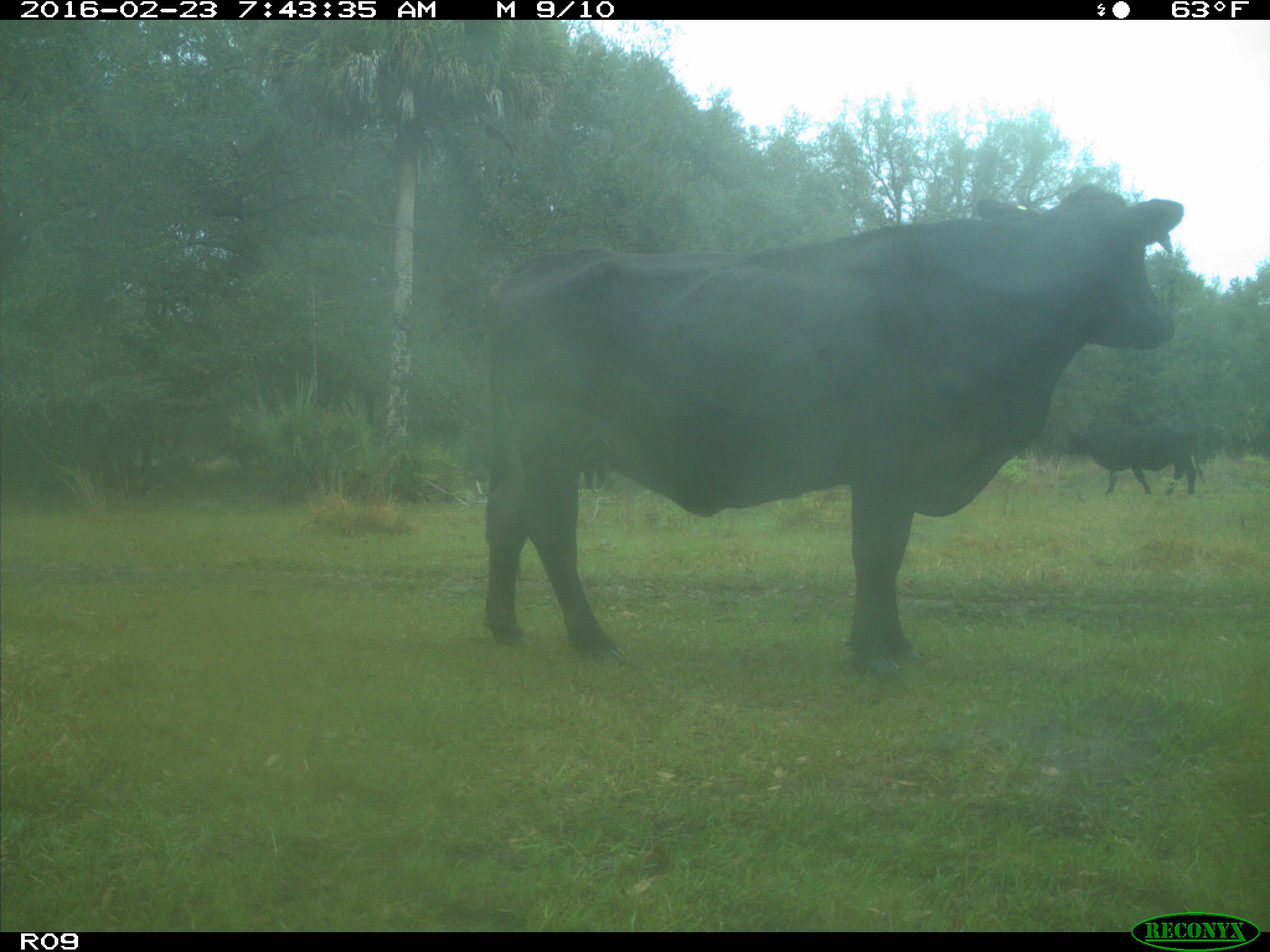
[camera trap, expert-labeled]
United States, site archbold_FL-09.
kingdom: Animalia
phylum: Chordata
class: Mammalia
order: Artiodactyla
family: Bovidae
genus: Bos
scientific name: Bos taurus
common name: domestic cow